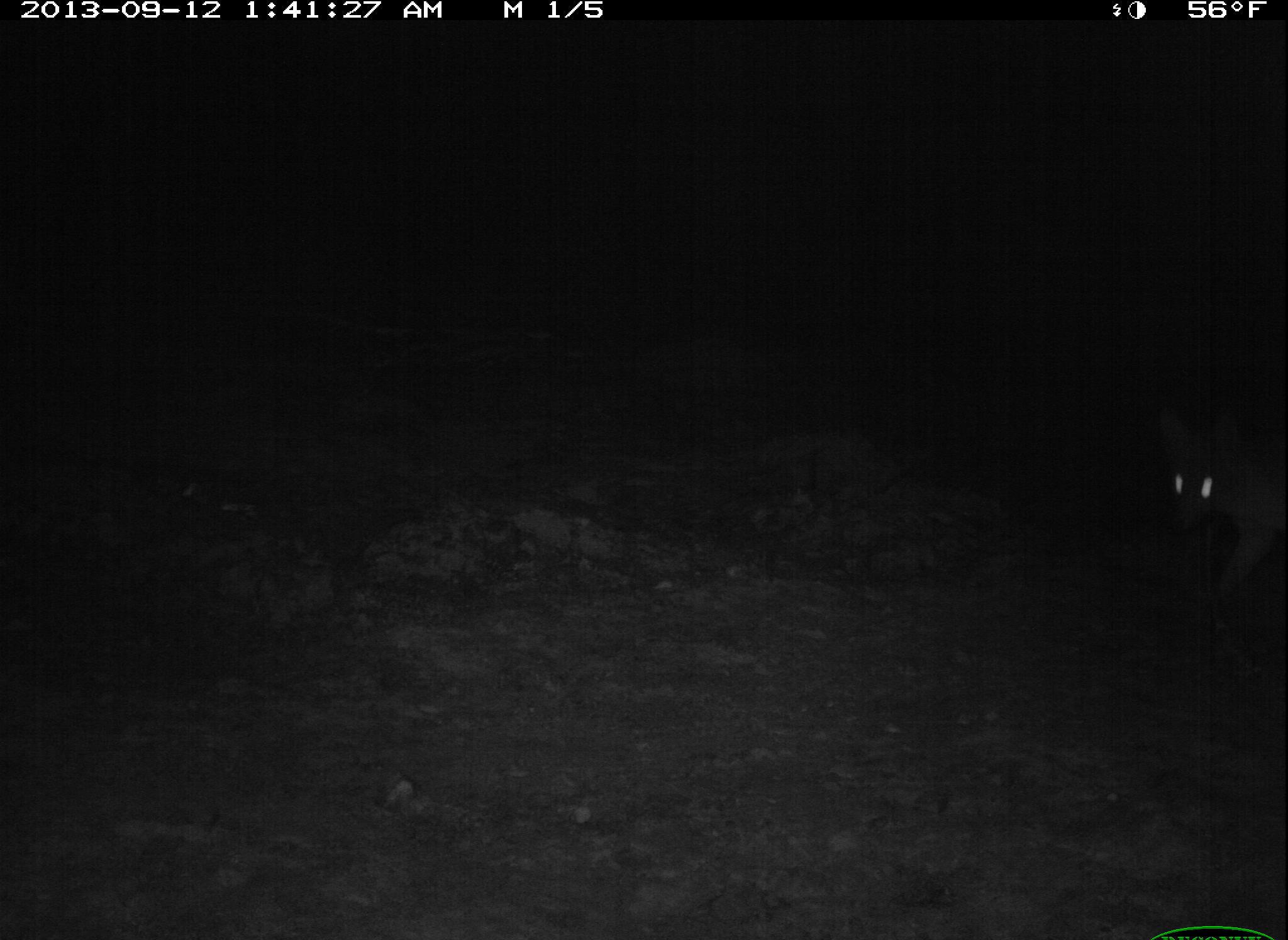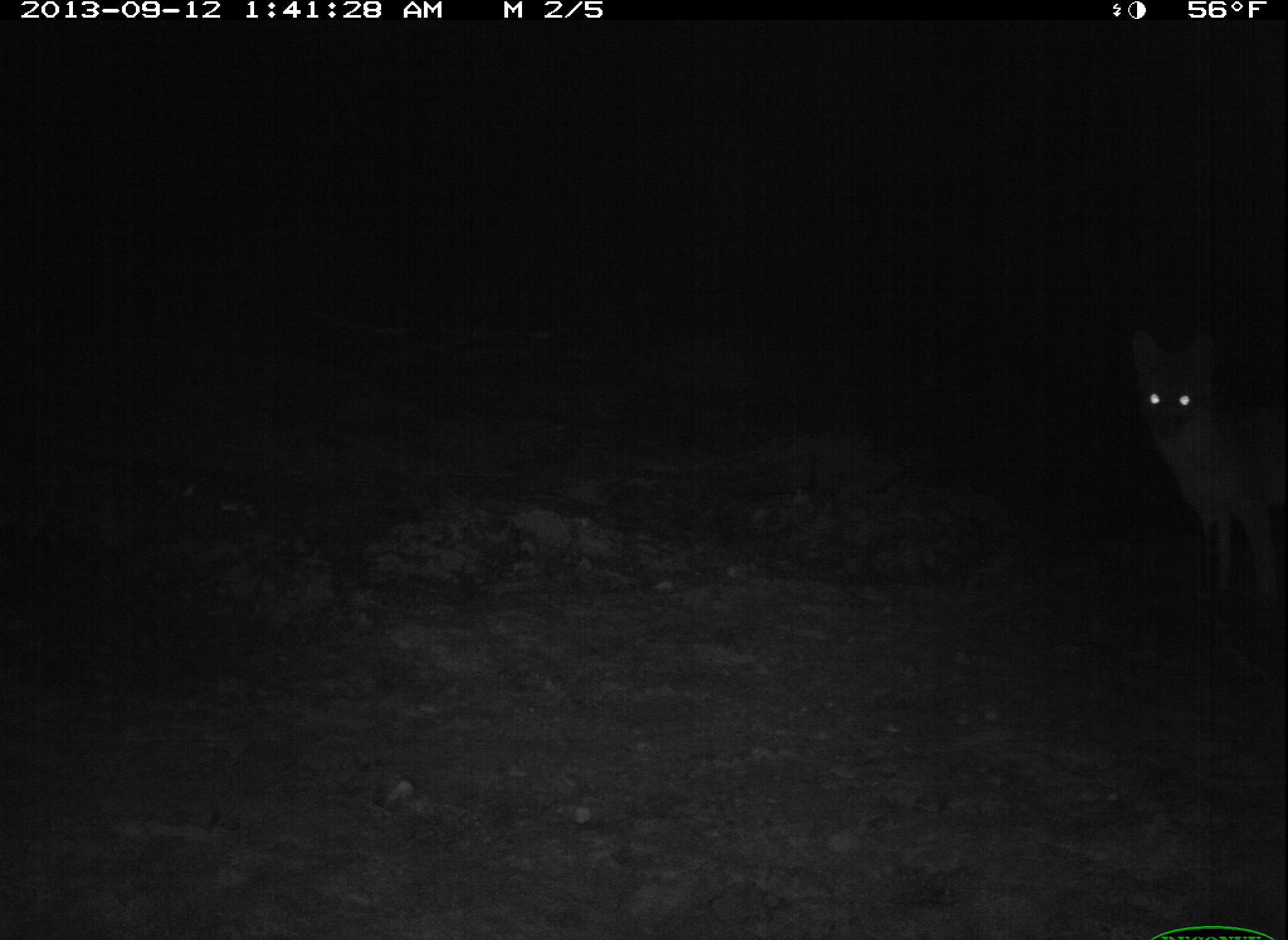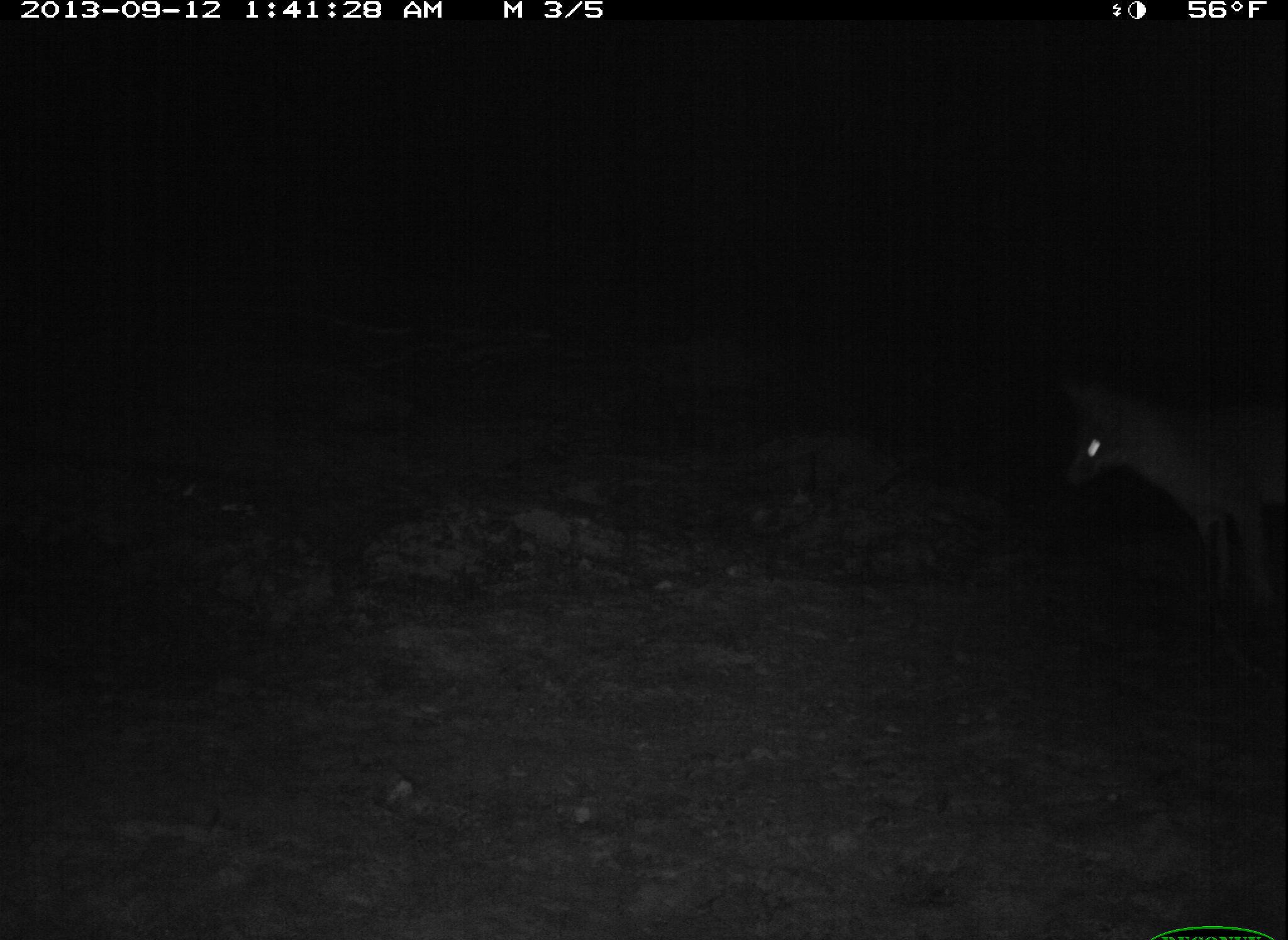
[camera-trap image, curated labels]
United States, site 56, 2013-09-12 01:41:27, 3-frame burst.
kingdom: Animalia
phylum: Chordata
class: Mammalia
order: Carnivora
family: Canidae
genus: Urocyon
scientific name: Urocyon cinereoargenteus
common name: gray fox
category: fox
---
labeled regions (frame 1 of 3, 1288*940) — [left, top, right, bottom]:
fox: [1155, 407, 1288, 587]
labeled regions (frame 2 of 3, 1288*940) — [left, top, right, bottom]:
fox: [1124, 325, 1288, 607]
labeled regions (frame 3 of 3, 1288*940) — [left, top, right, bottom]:
fox: [1052, 375, 1288, 627]